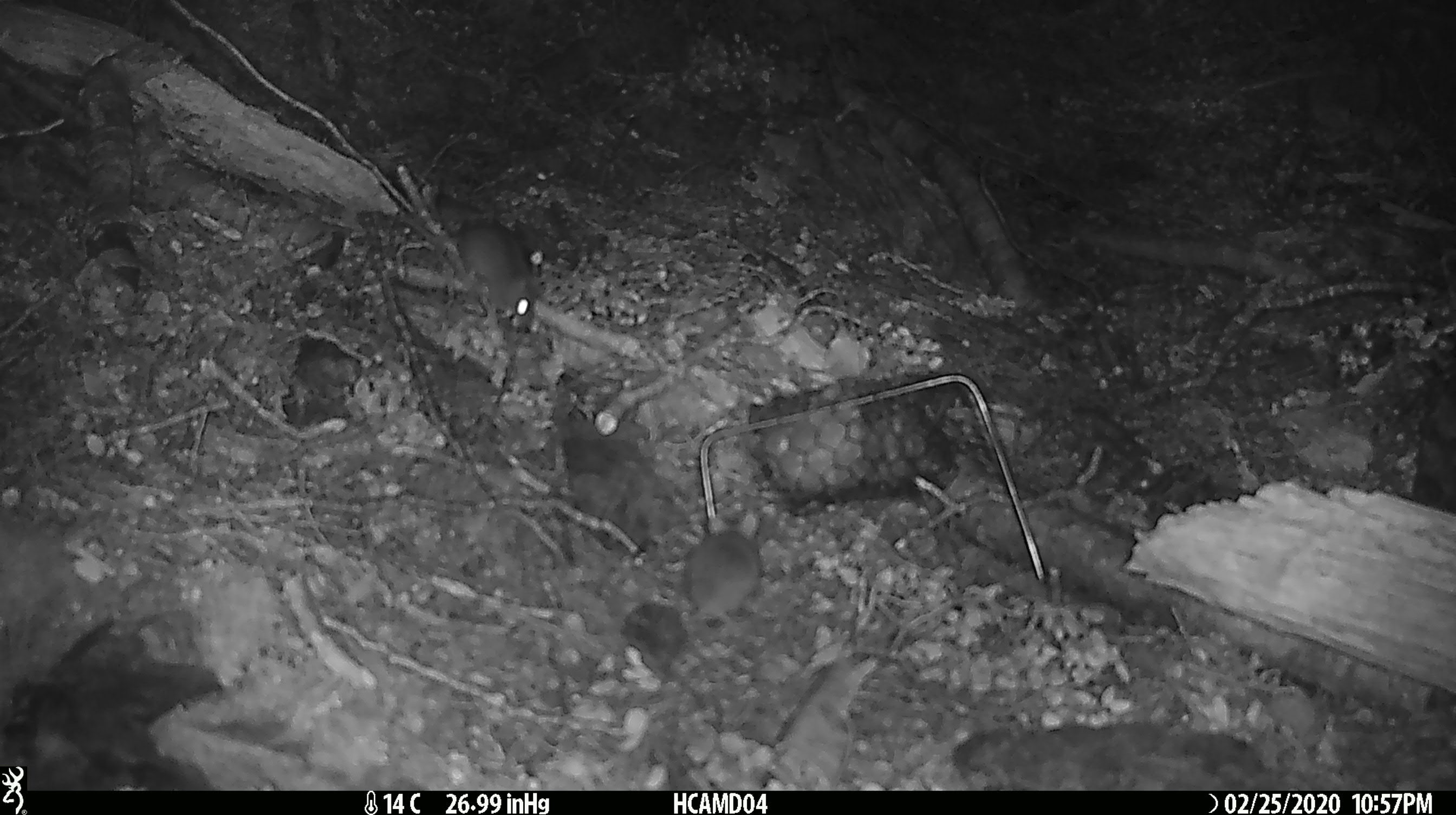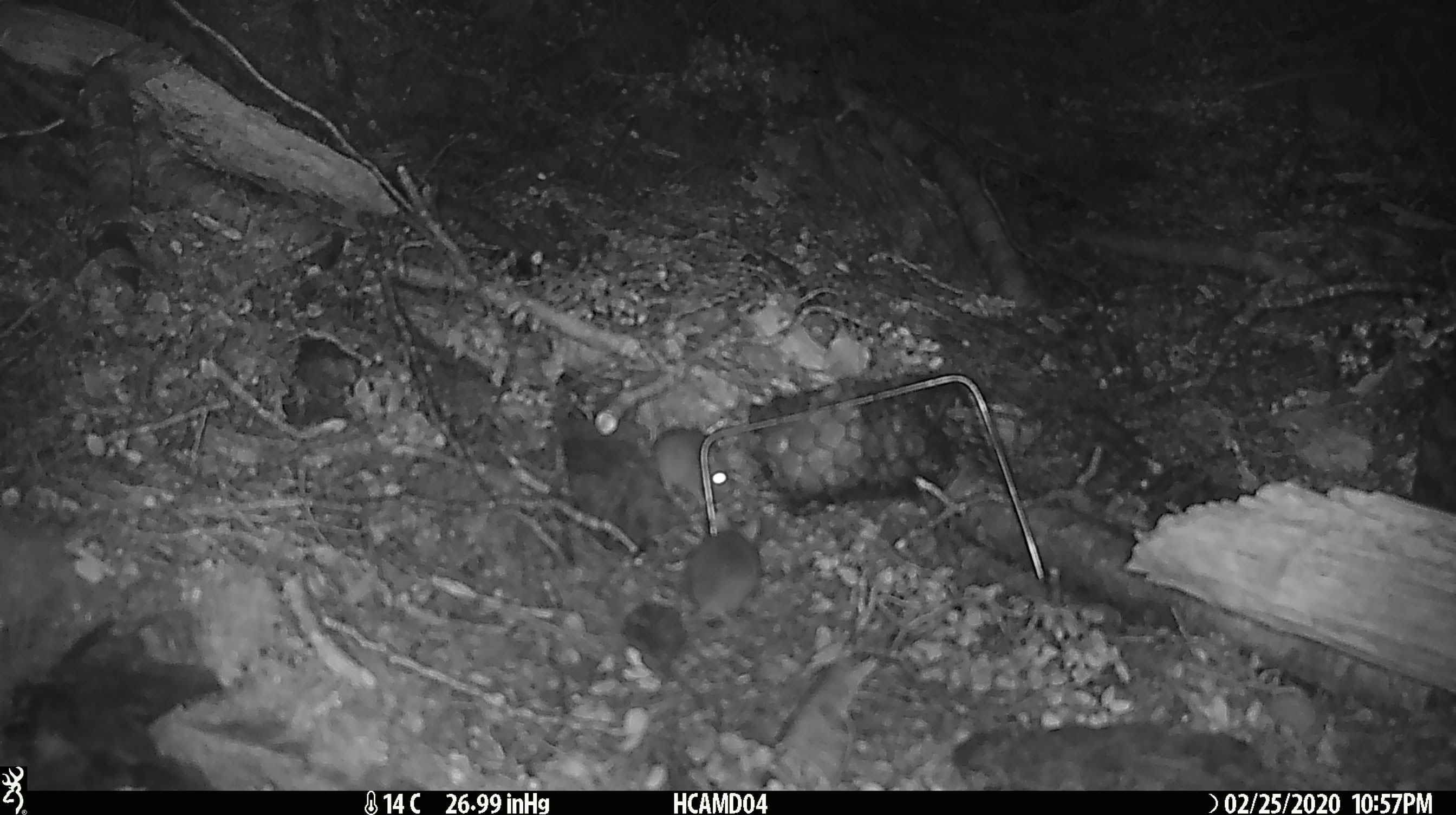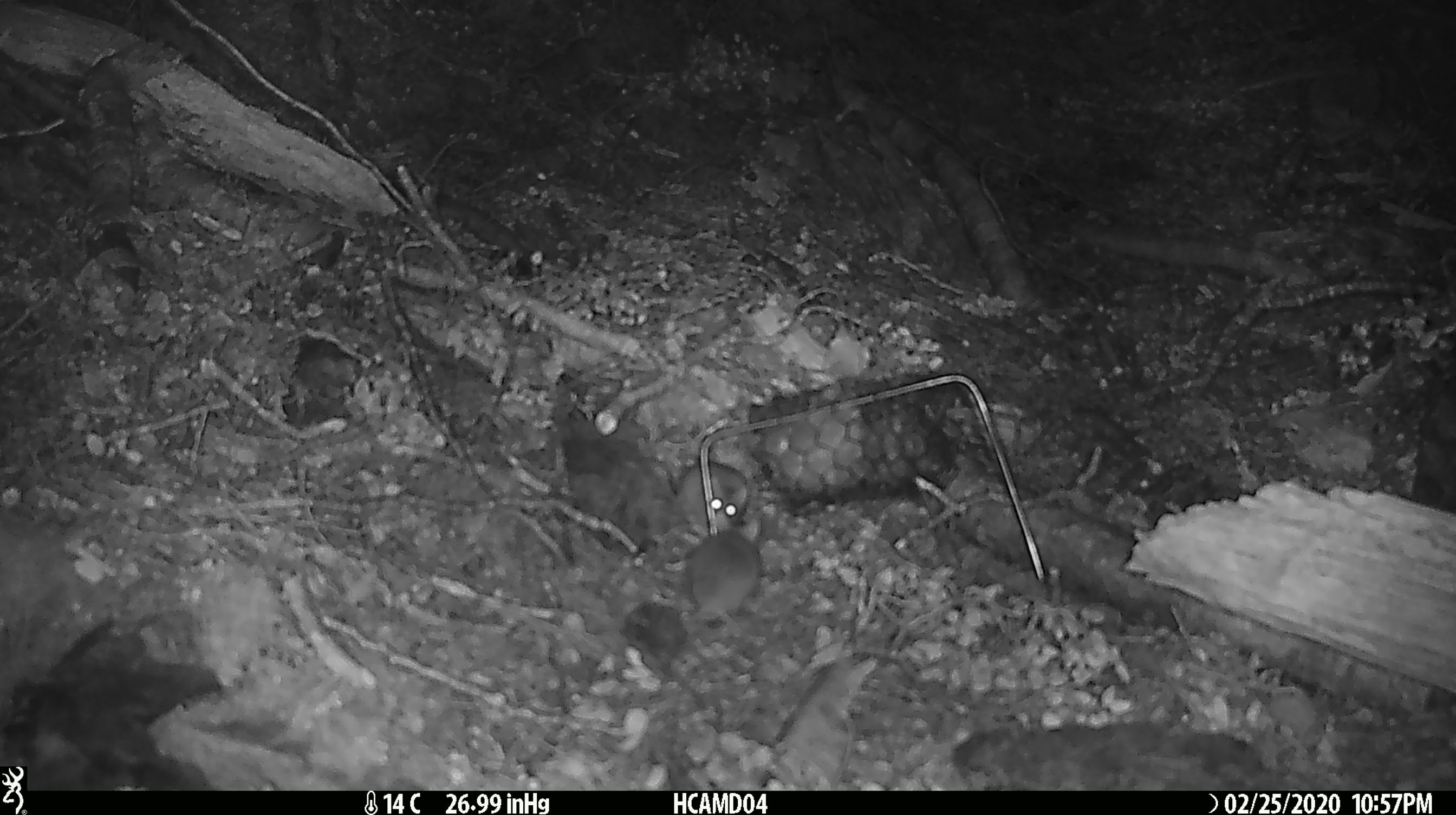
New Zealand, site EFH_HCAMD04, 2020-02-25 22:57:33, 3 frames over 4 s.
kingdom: Animalia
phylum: Chordata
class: Mammalia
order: Rodentia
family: Muridae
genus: Mus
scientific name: Mus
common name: mouse